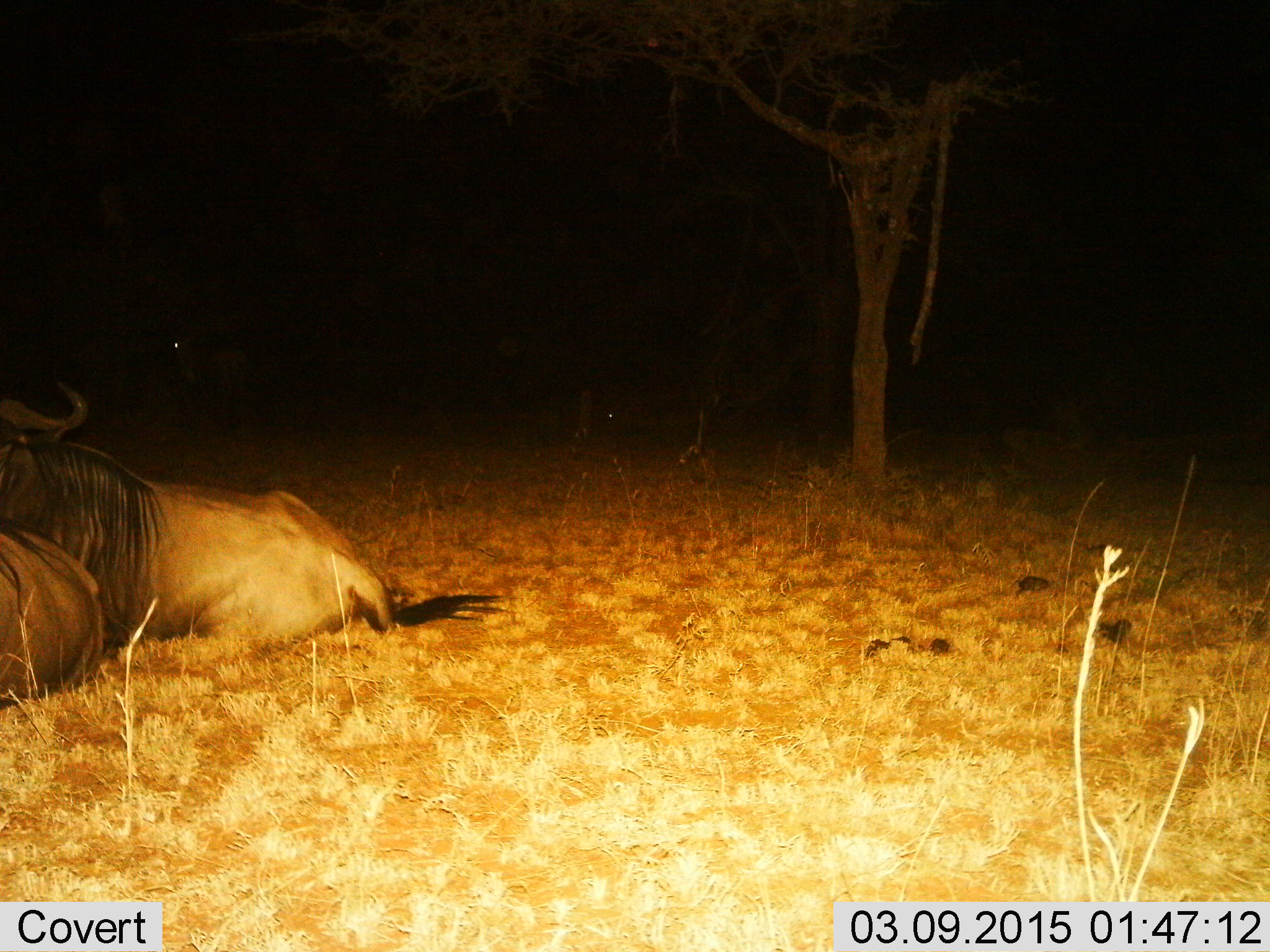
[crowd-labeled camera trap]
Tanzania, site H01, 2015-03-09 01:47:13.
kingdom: Animalia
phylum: Chordata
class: Mammalia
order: Artiodactyla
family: Bovidae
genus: Connochaetes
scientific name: Connochaetes taurinus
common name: blue wildebeest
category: wildebeest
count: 2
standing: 0%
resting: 100%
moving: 0%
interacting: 0%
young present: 0%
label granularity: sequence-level